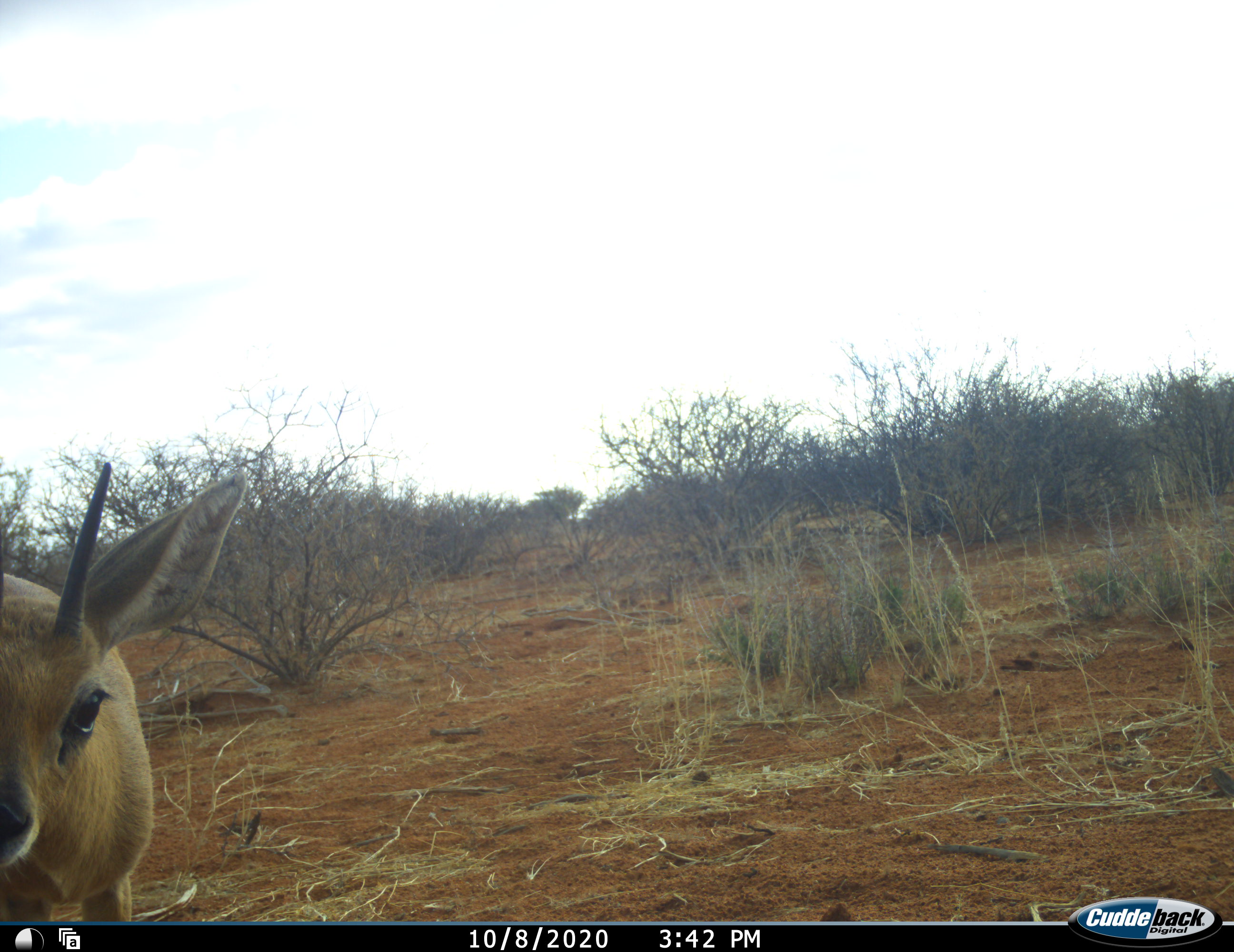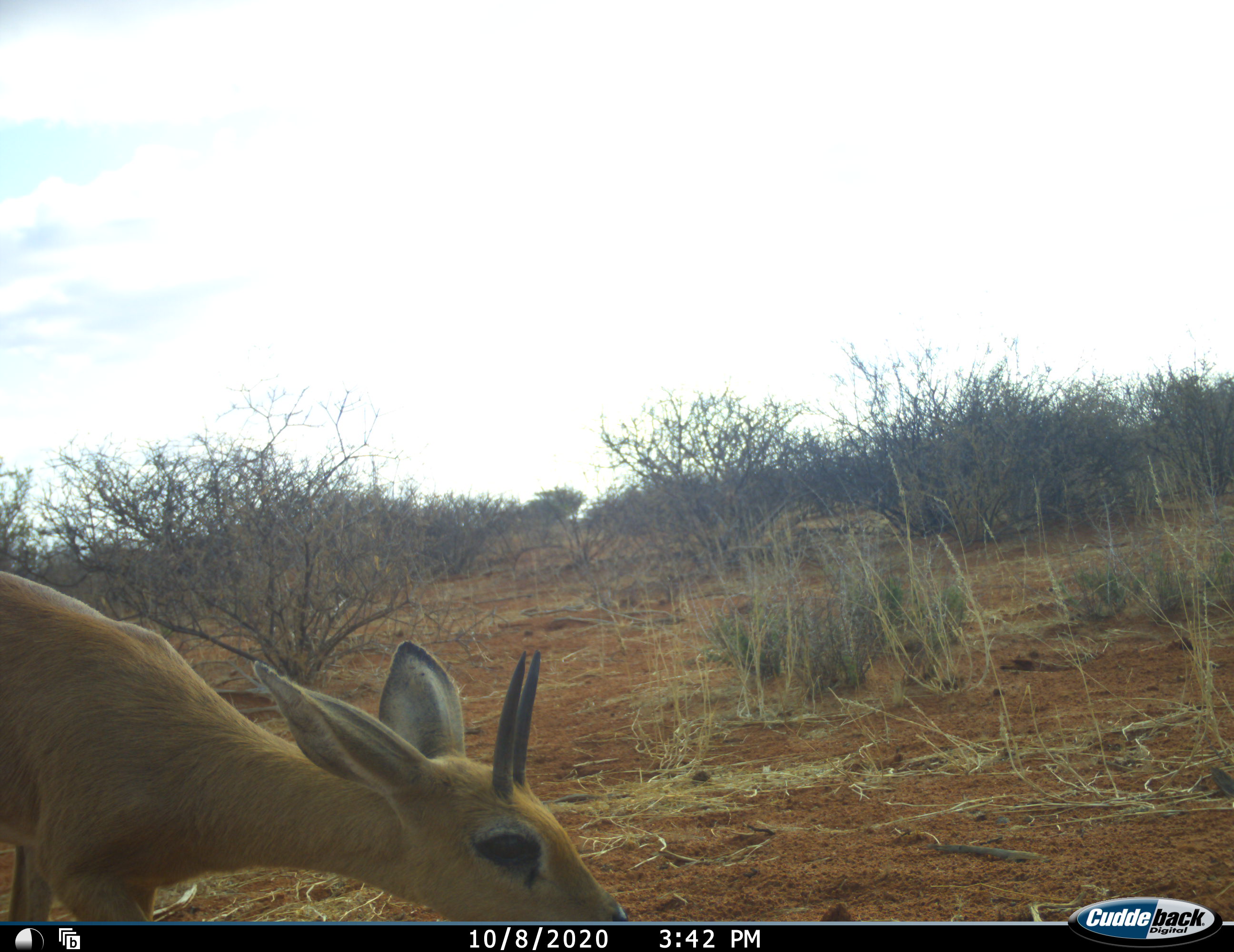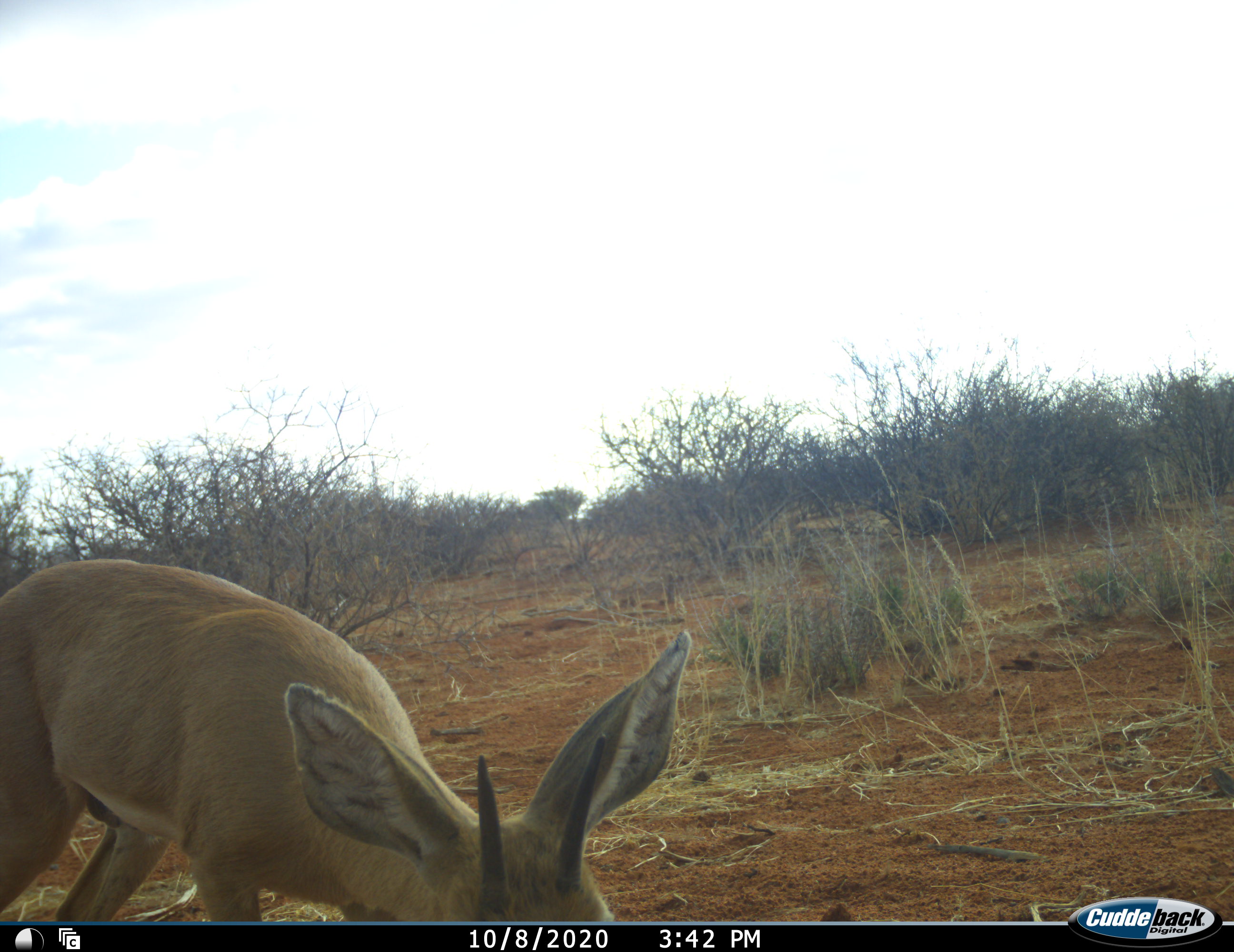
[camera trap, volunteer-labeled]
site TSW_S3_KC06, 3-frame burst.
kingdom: Animalia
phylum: Chordata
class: Mammalia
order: Artiodactyla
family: Bovidae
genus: Raphicerus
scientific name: Raphicerus campestris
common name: steenbok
Steenbok (Raphicerus campestris), count 1. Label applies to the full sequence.